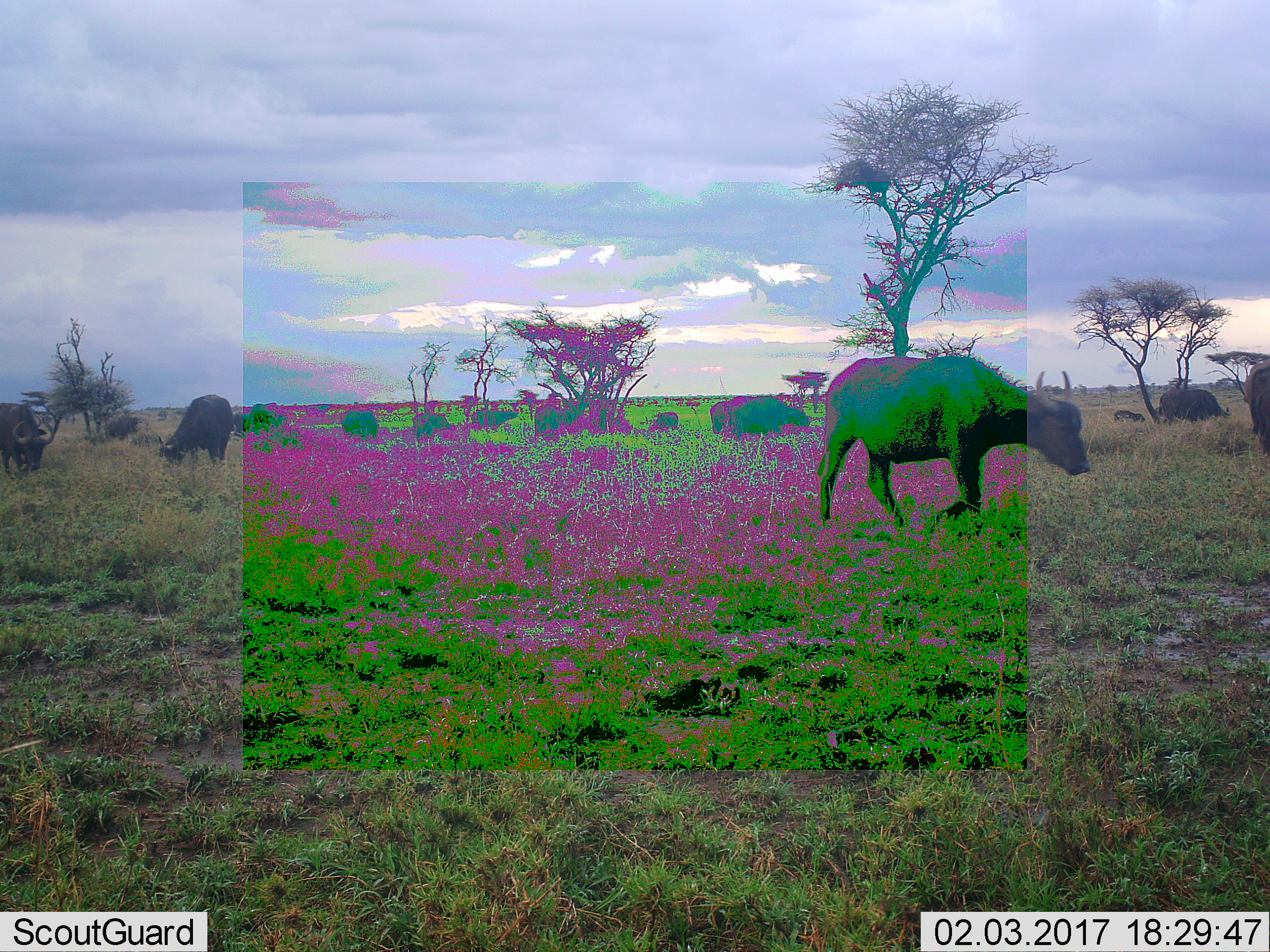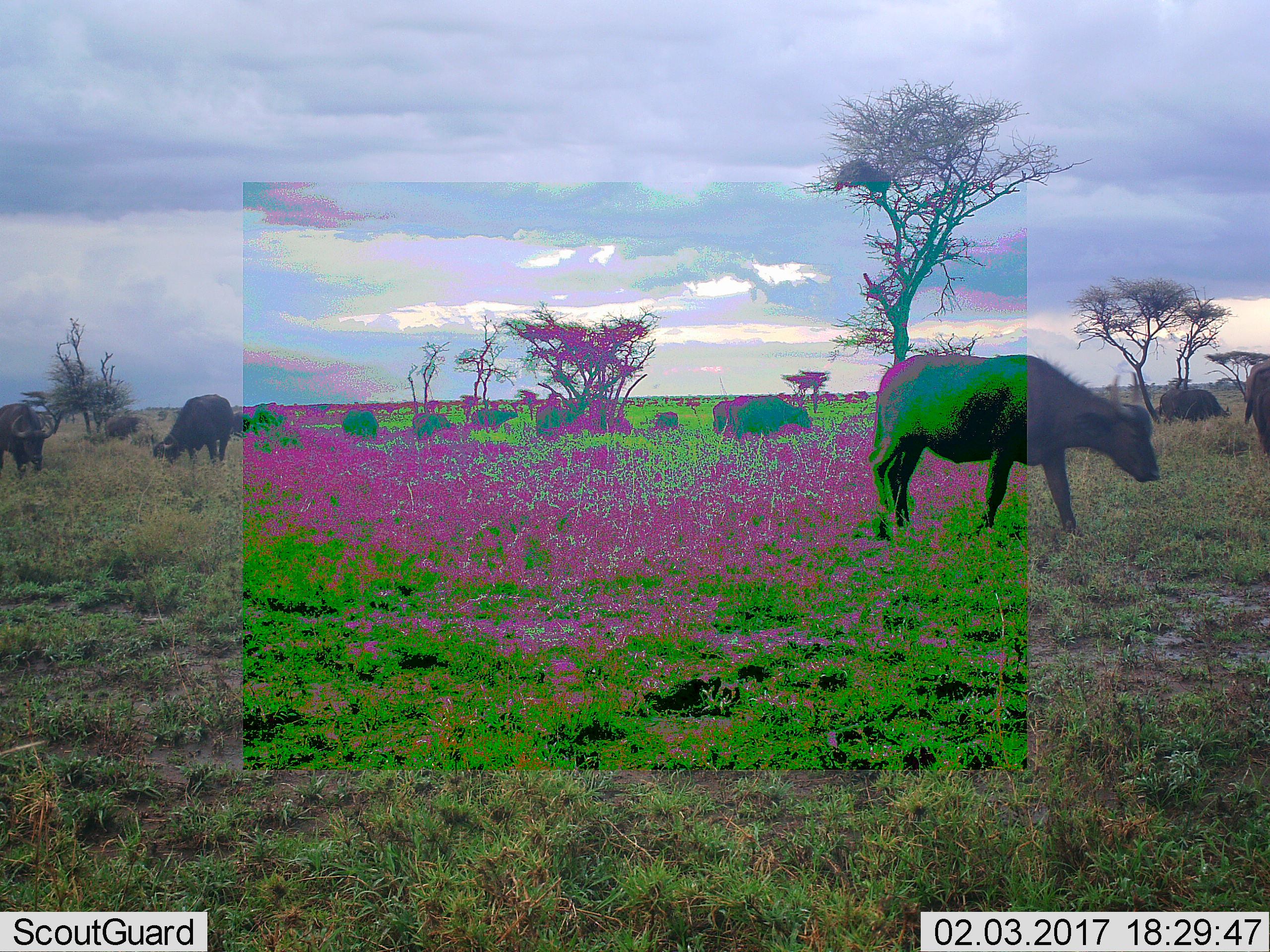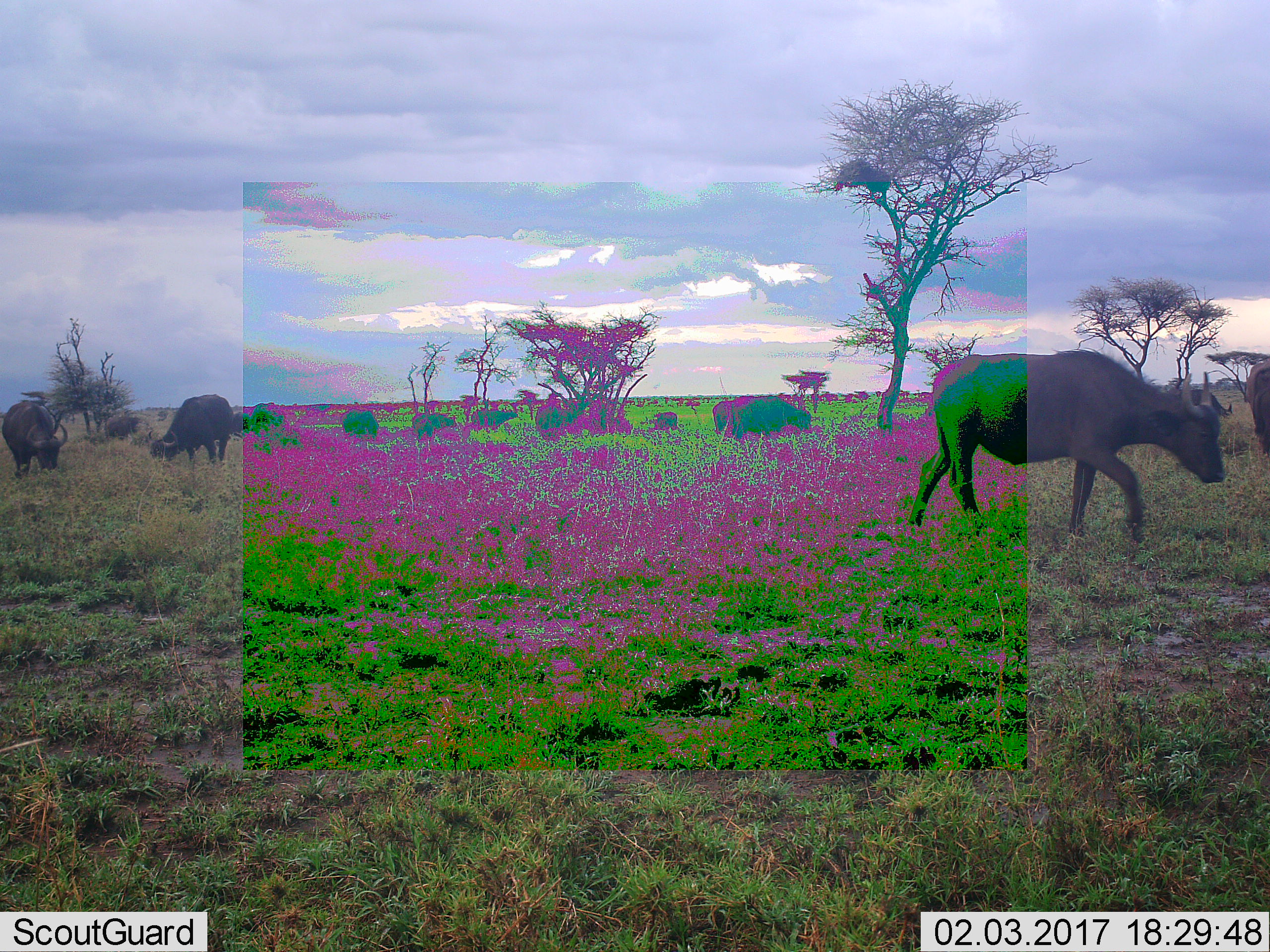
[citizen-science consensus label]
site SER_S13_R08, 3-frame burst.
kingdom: Animalia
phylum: Chordata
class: Mammalia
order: Artiodactyla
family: Bovidae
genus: Syncerus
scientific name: Syncerus caffer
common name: african buffalo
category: buffalo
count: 11-50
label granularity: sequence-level